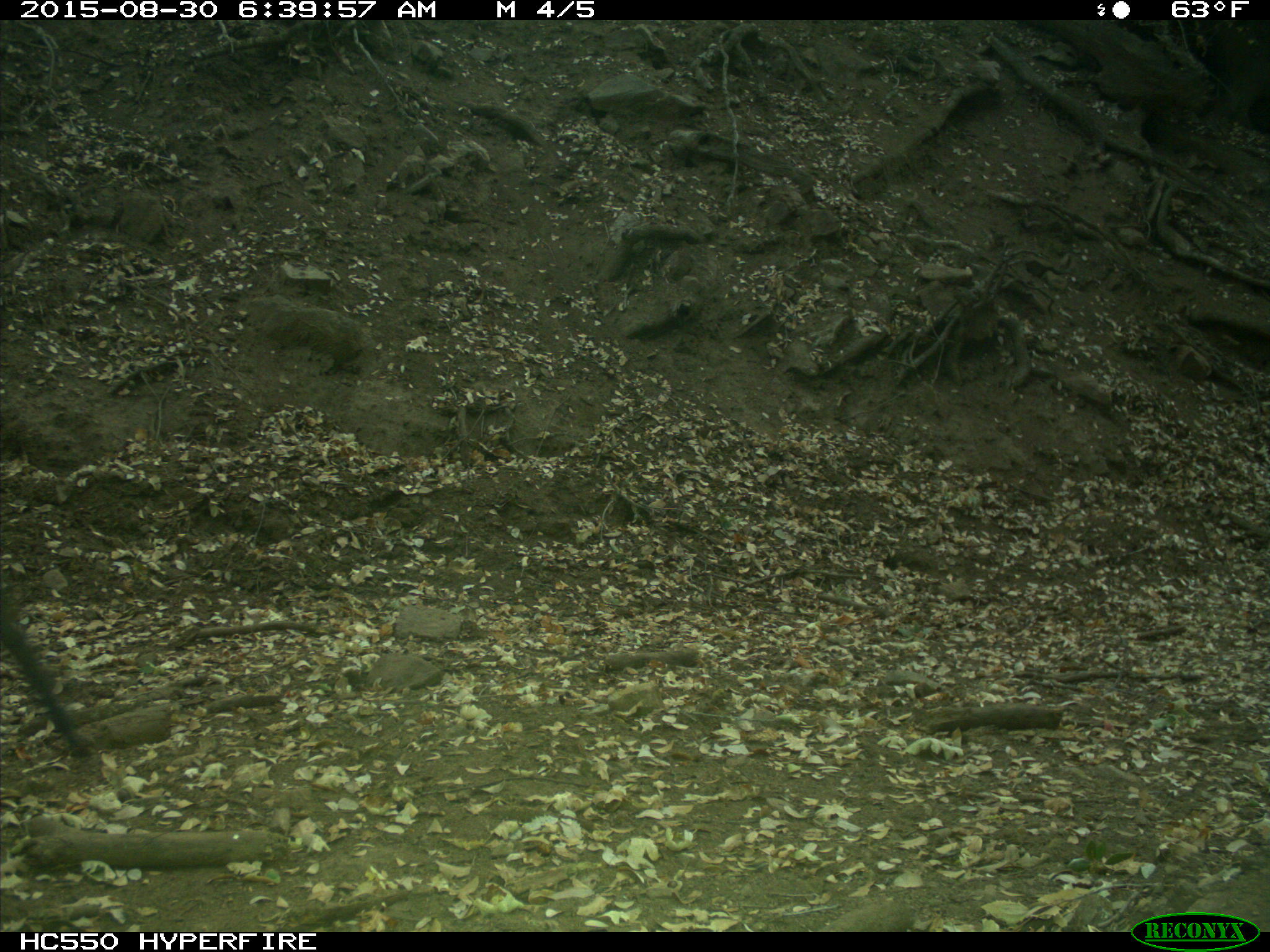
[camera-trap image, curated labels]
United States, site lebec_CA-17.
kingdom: Animalia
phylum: Chordata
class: Mammalia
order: Artiodactyla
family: Suidae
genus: Sus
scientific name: Sus scrofa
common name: wild boar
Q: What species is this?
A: Sus scrofa (wild boar).